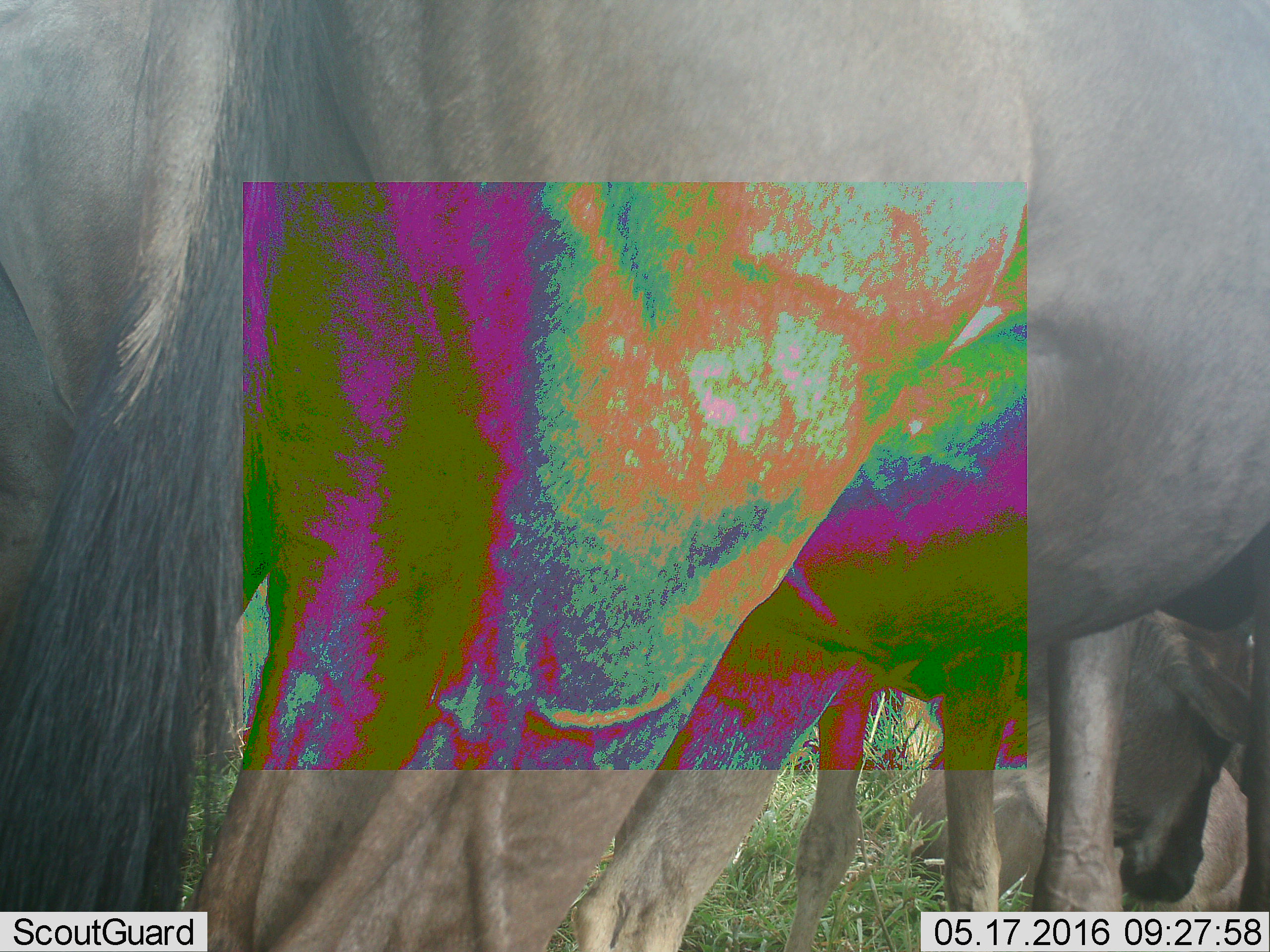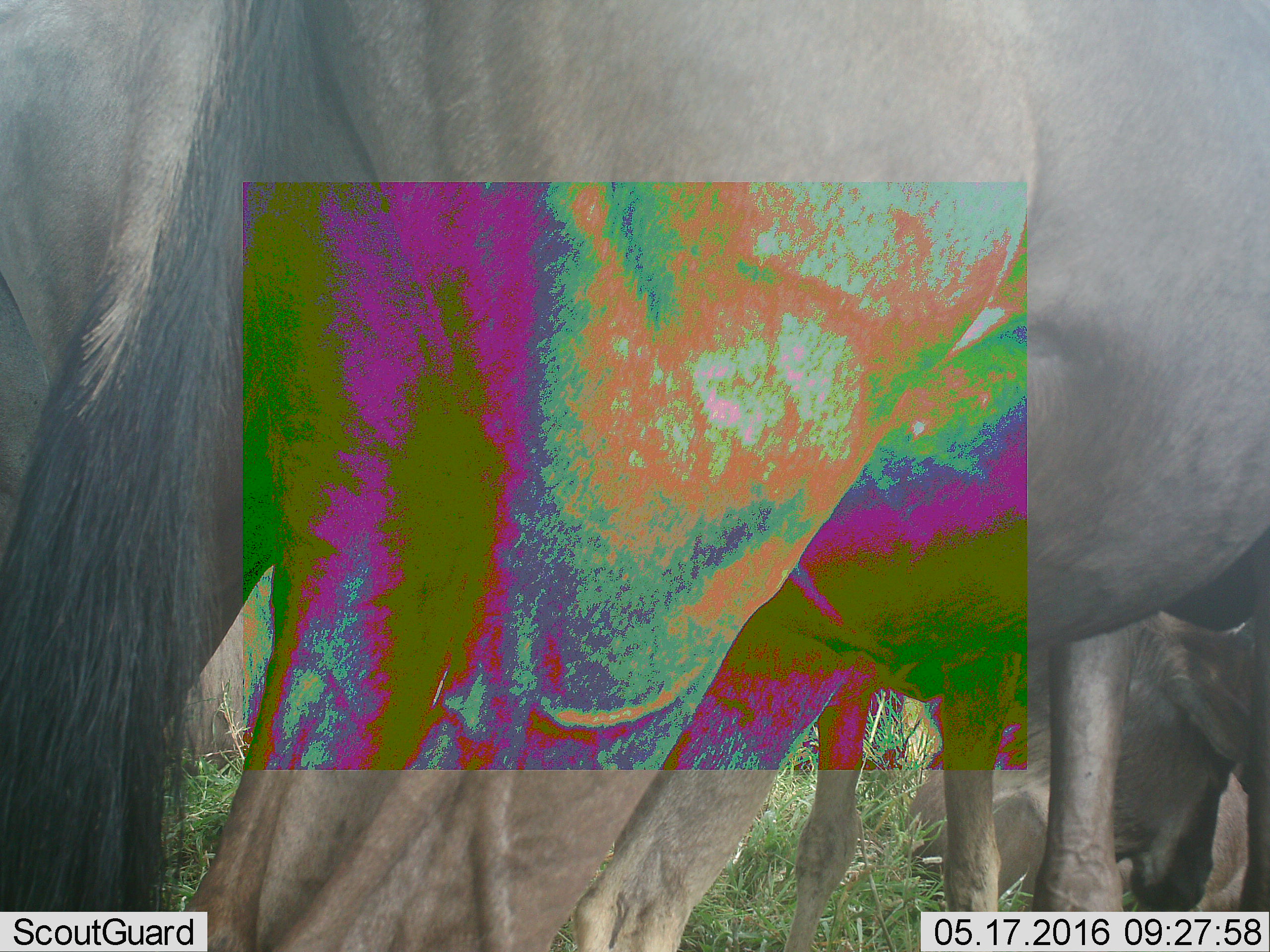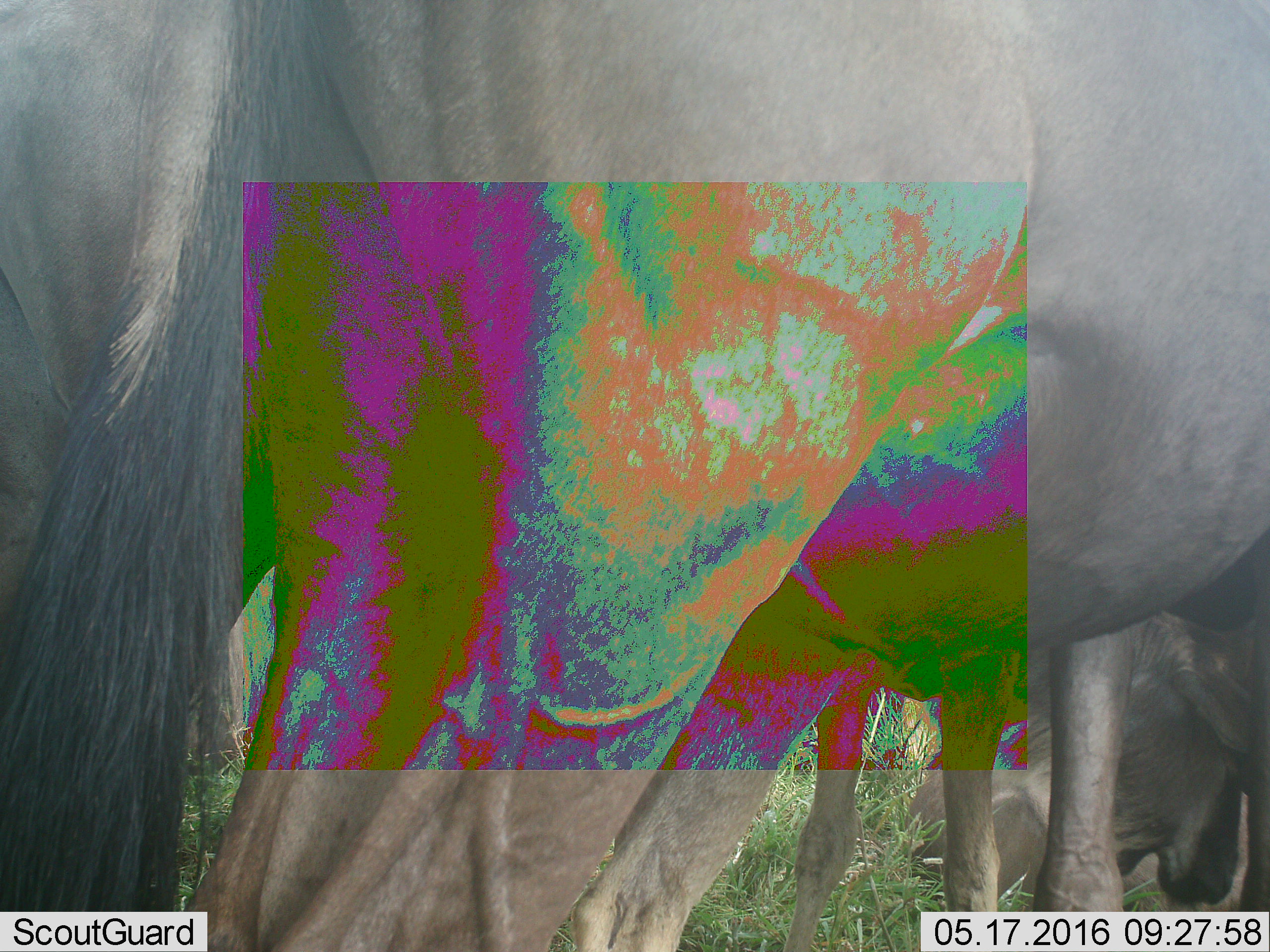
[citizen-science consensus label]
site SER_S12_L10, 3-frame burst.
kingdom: Animalia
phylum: Chordata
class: Mammalia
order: Artiodactyla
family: Bovidae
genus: Connochaetes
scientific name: Connochaetes taurinus taurinus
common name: blue wildebeest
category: wildebeestblue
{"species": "wildebeestblue (blue wildebeest) (Connochaetes taurinus taurinus)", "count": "4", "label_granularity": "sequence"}